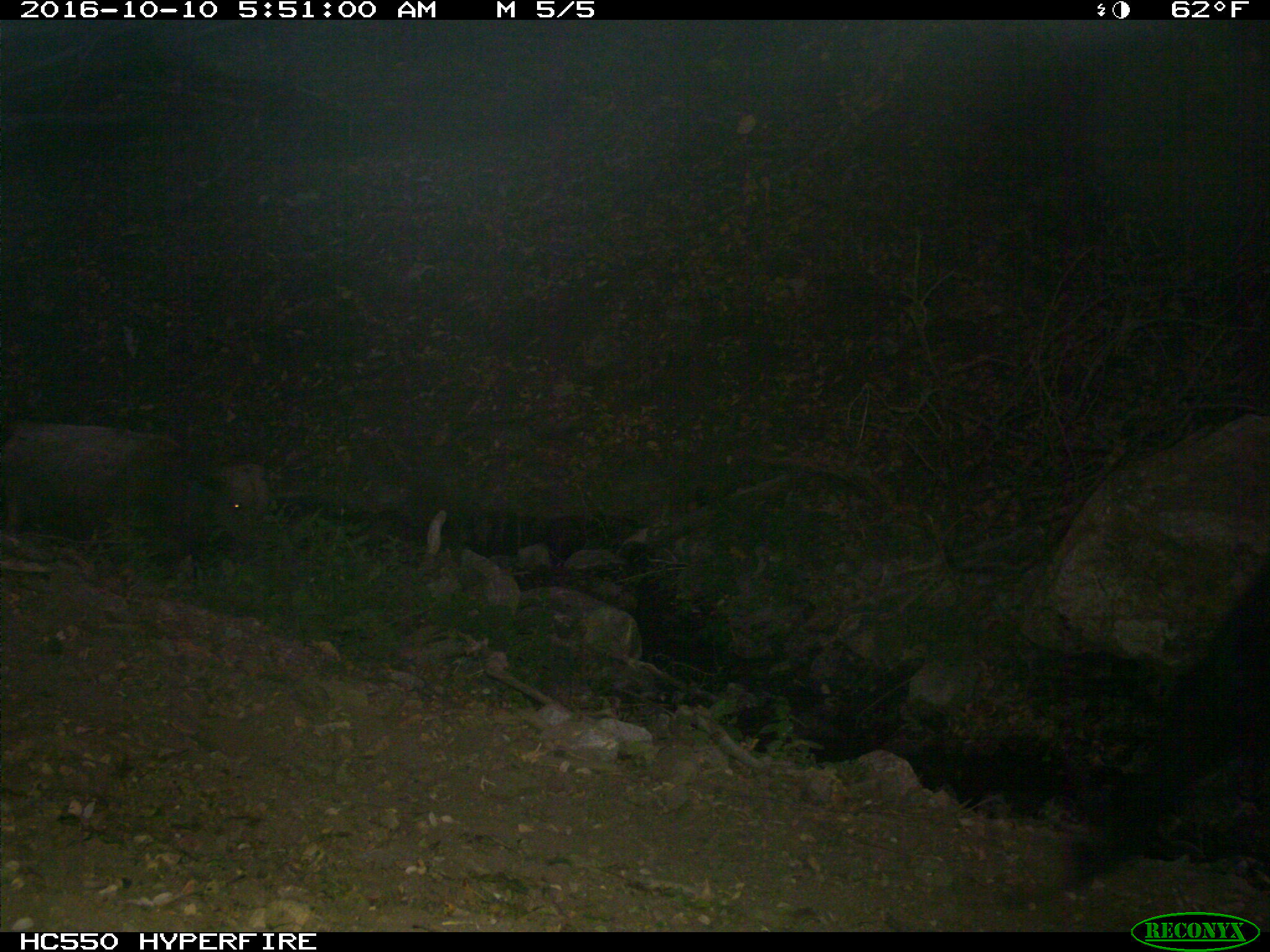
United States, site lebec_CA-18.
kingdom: Animalia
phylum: Chordata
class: Mammalia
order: Artiodactyla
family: Bovidae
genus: Bos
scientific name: Bos taurus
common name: domestic cow